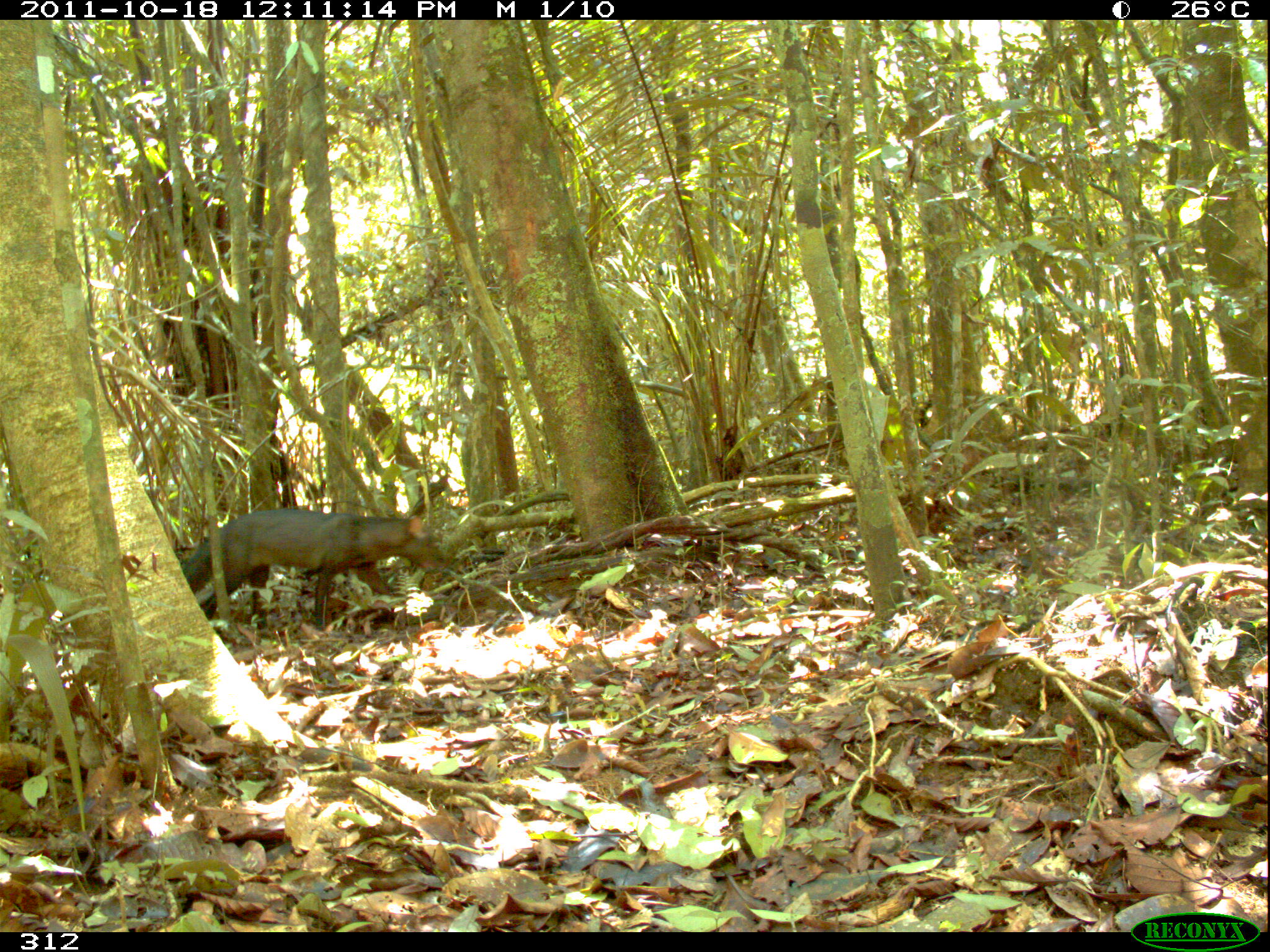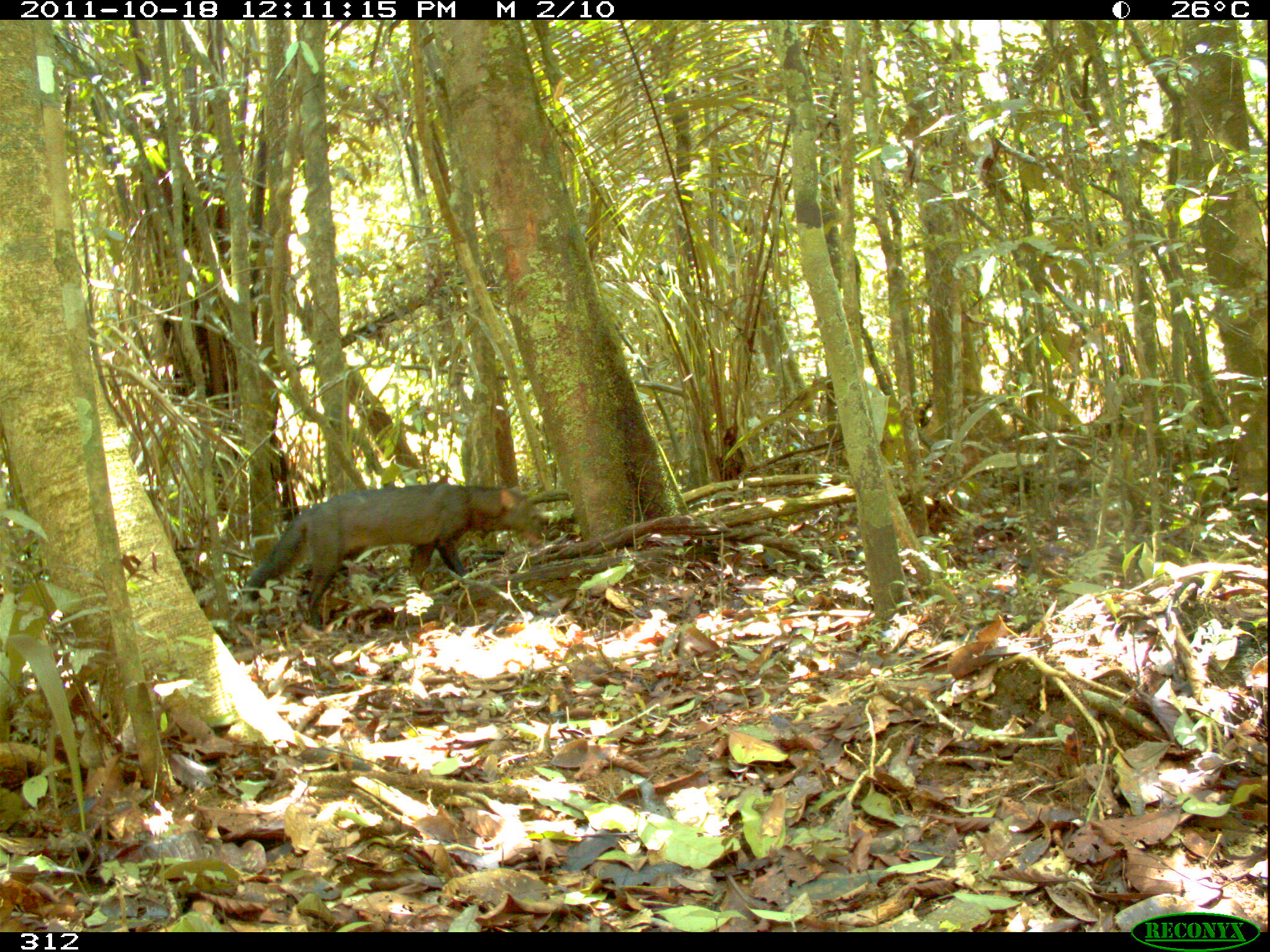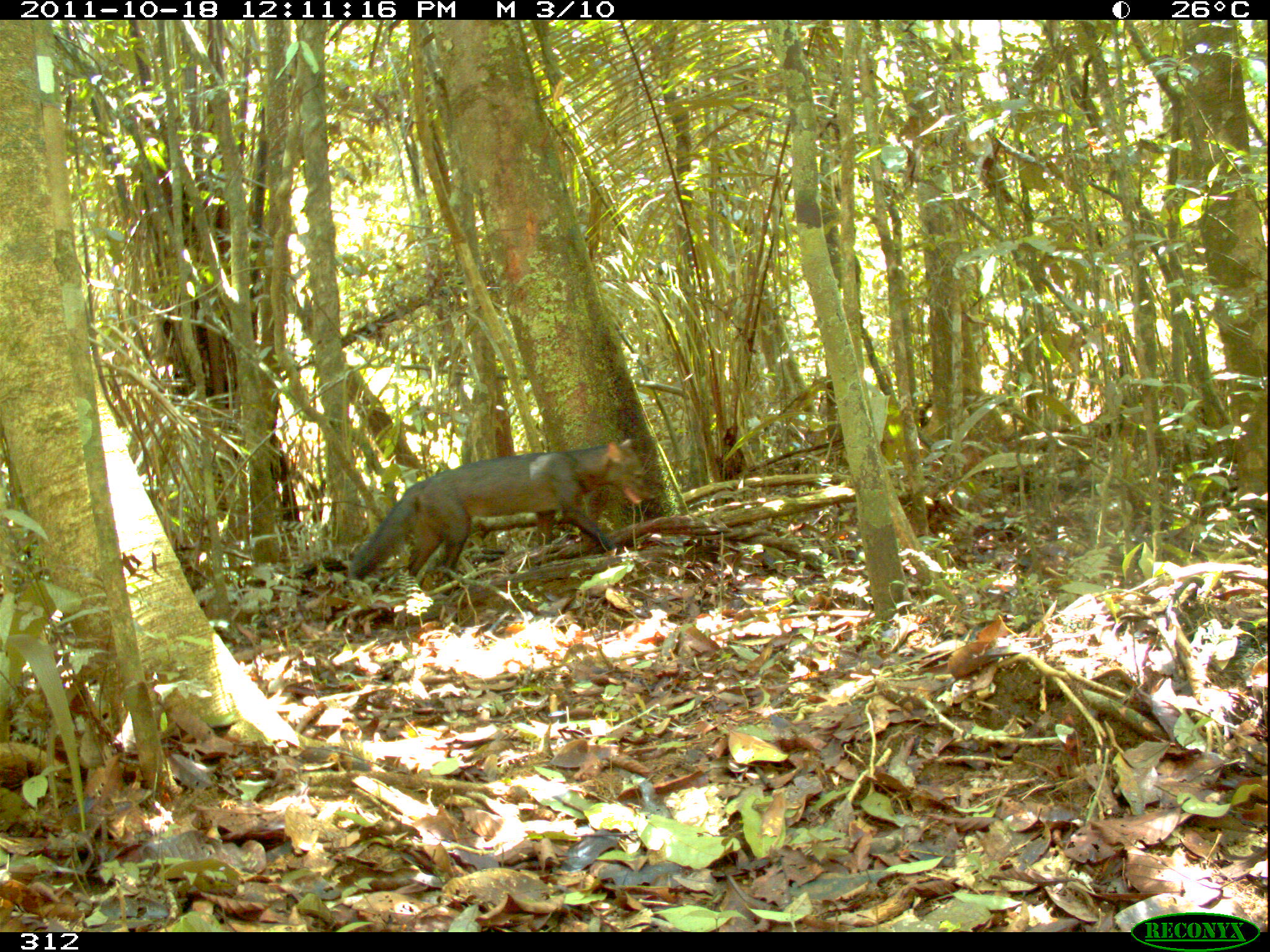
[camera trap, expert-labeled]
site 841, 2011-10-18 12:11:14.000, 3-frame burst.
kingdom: Animalia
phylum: Chordata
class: Mammalia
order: Carnivora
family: Canidae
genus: Atelocynus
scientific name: Atelocynus microtis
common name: short-eared dog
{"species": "Atelocynus microtis (short-eared dog)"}